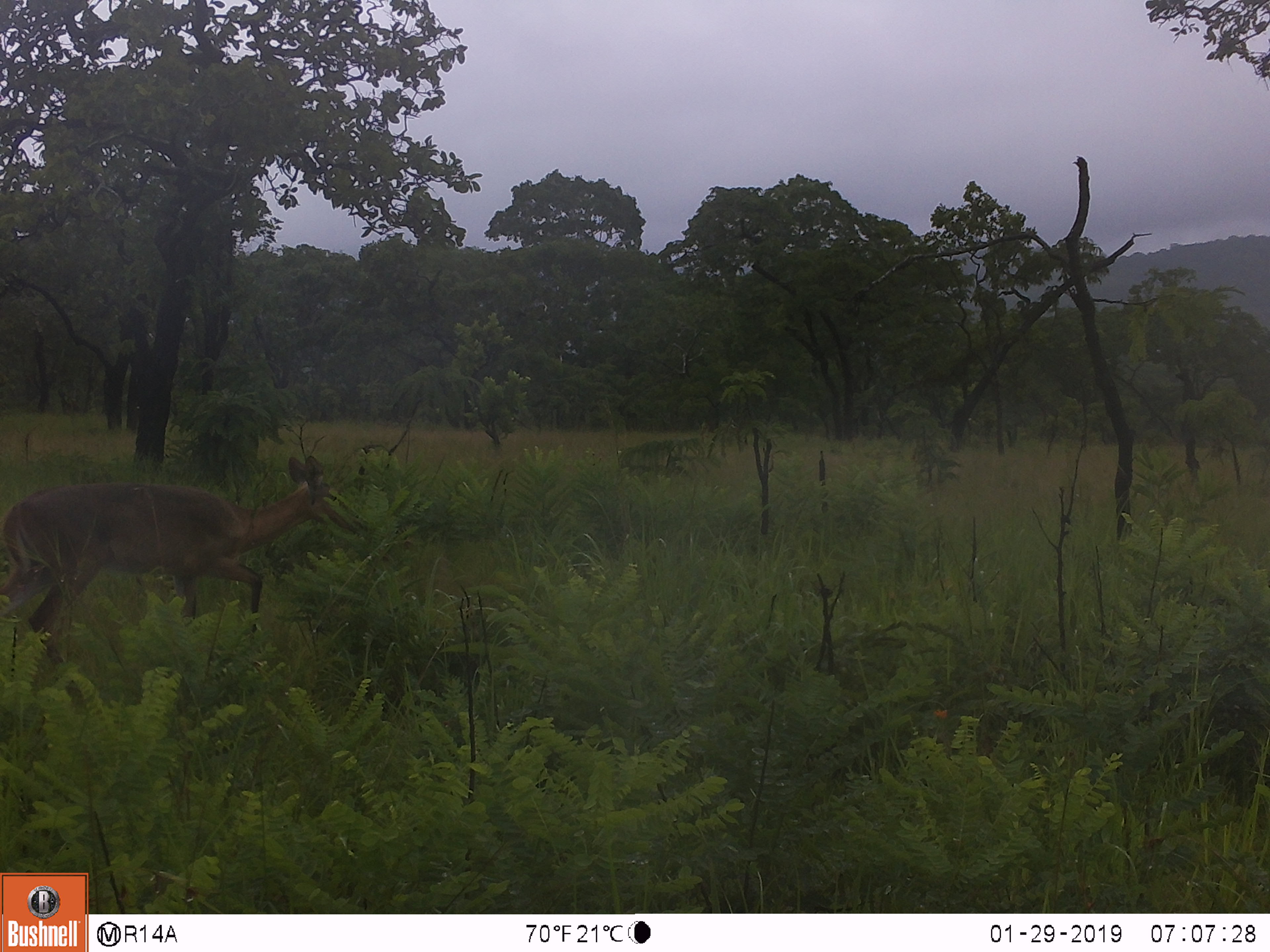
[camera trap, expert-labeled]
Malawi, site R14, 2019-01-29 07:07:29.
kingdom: Animalia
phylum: Chordata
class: Mammalia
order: Artiodactyla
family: Bovidae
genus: Redunca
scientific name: Redunca arundinum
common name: southern reedbuck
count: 1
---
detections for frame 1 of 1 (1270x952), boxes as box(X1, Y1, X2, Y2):
southern reedbuck: box(0, 448, 366, 669)